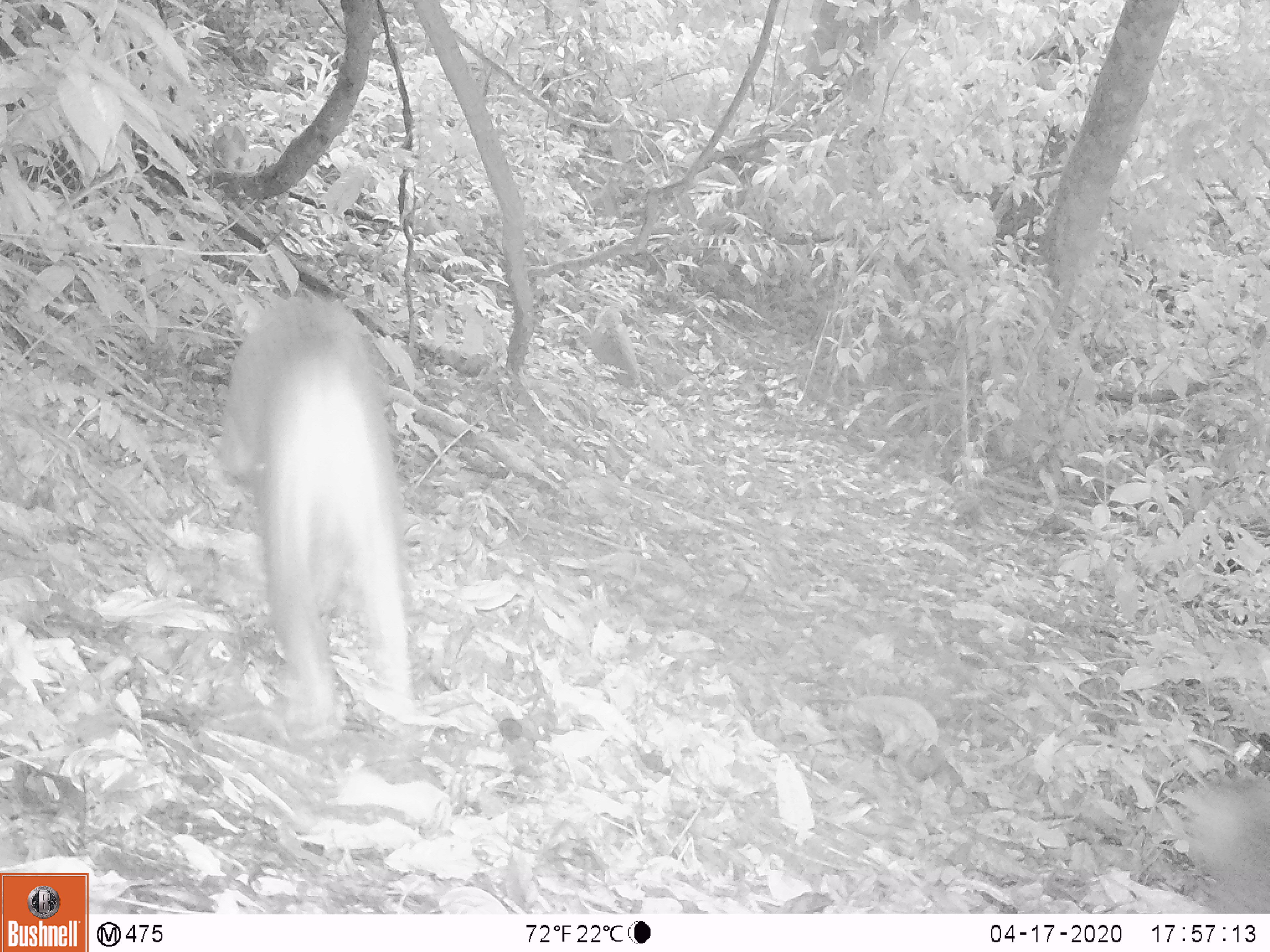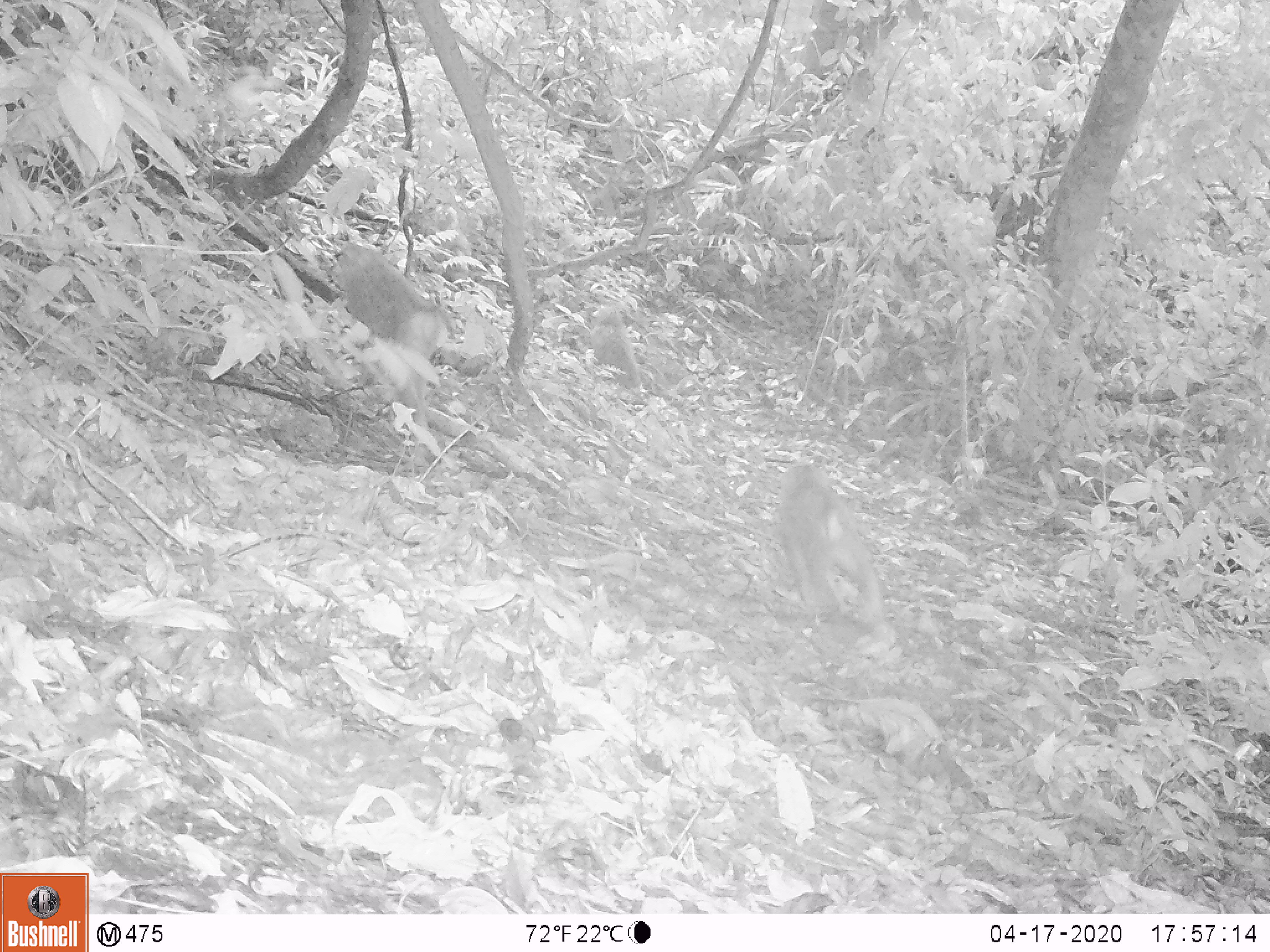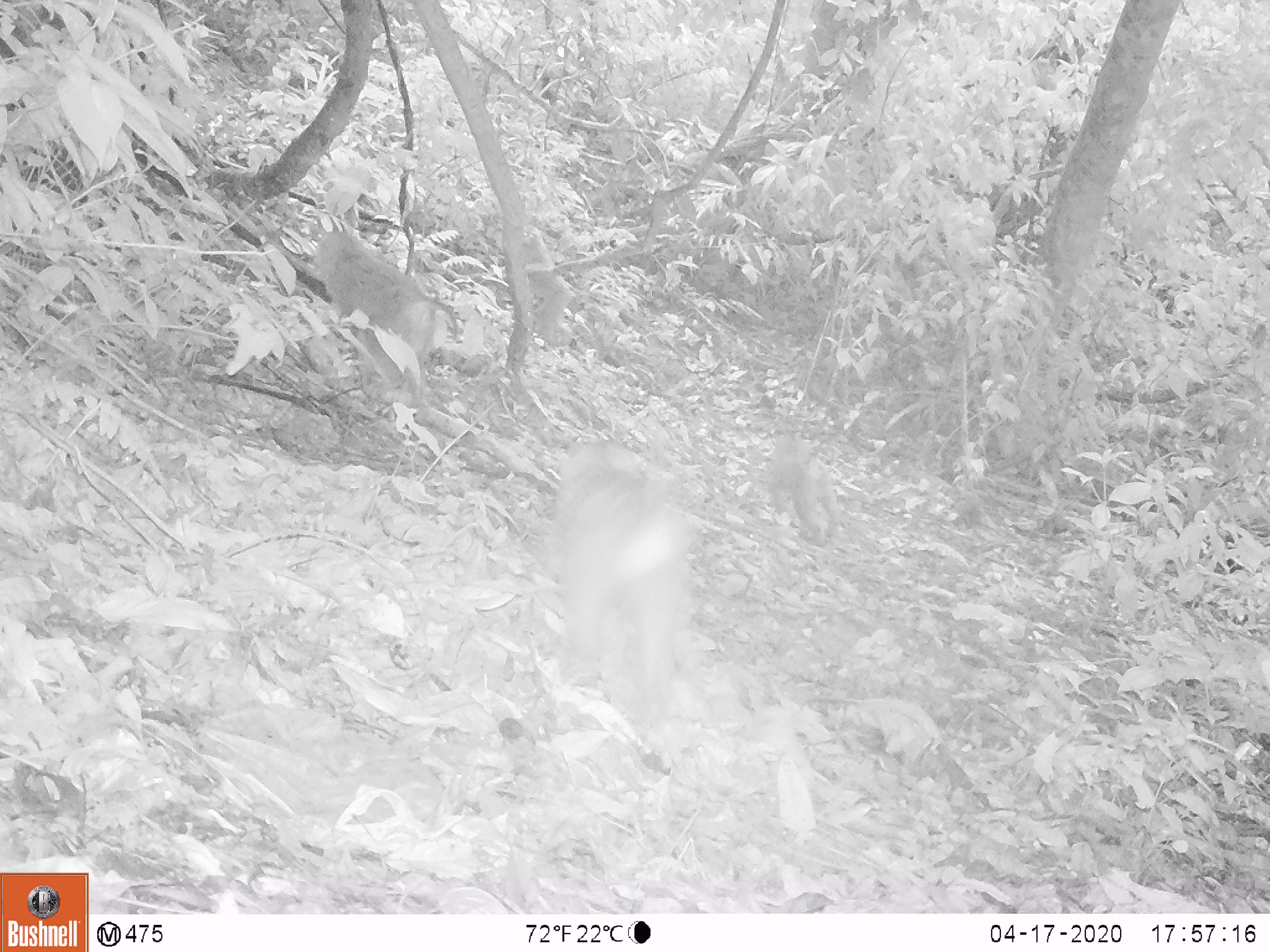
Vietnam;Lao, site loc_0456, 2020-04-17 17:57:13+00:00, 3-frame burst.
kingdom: Animalia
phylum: Chordata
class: Mammalia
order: Primates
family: Cercopithecidae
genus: Macaca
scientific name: Macaca nemestrina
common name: pig-tailed macaque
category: pig tailed macaque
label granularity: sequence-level